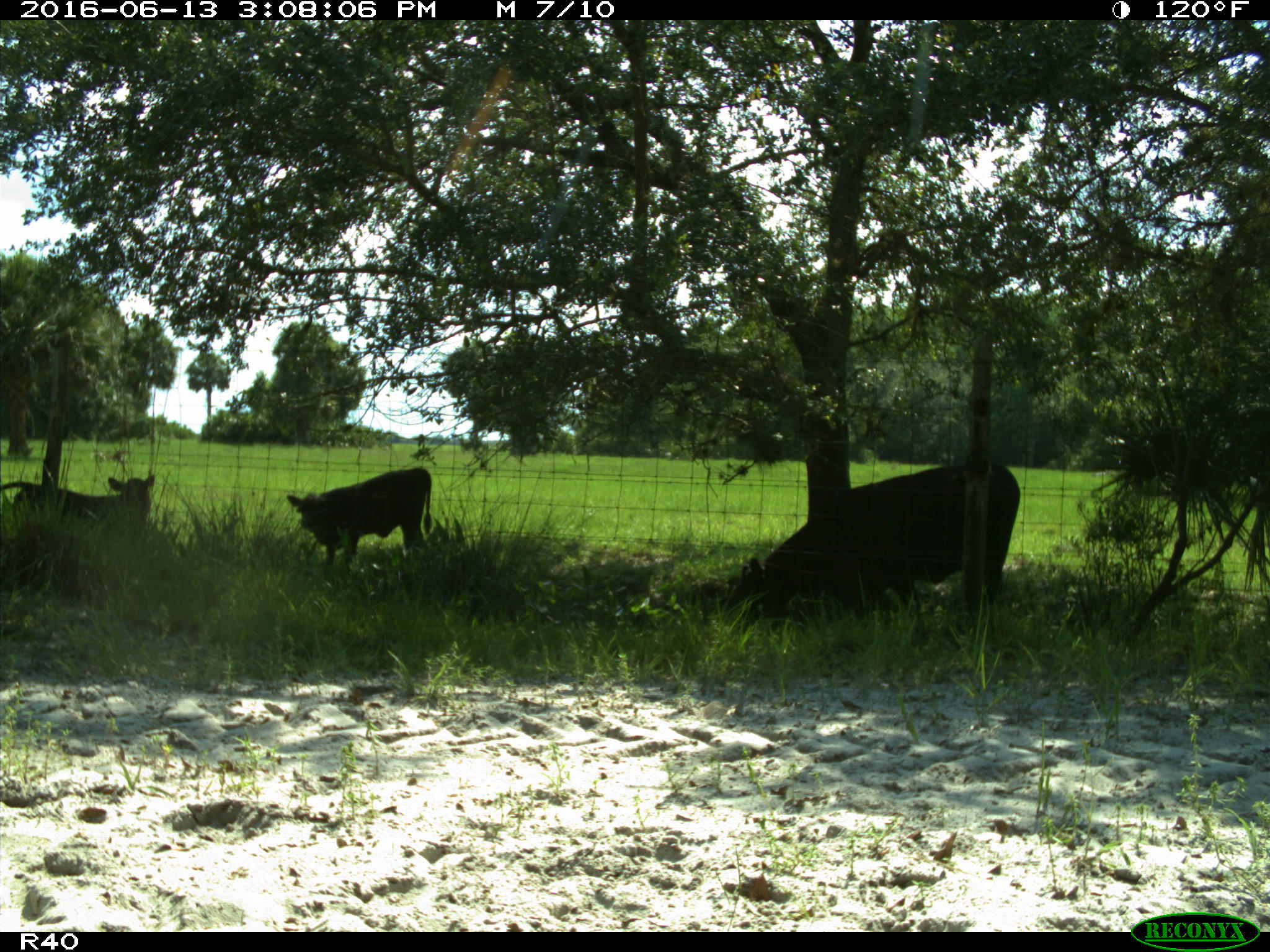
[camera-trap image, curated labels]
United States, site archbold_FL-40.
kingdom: Animalia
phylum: Chordata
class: Mammalia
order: Artiodactyla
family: Bovidae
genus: Bos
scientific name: Bos taurus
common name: domestic cow